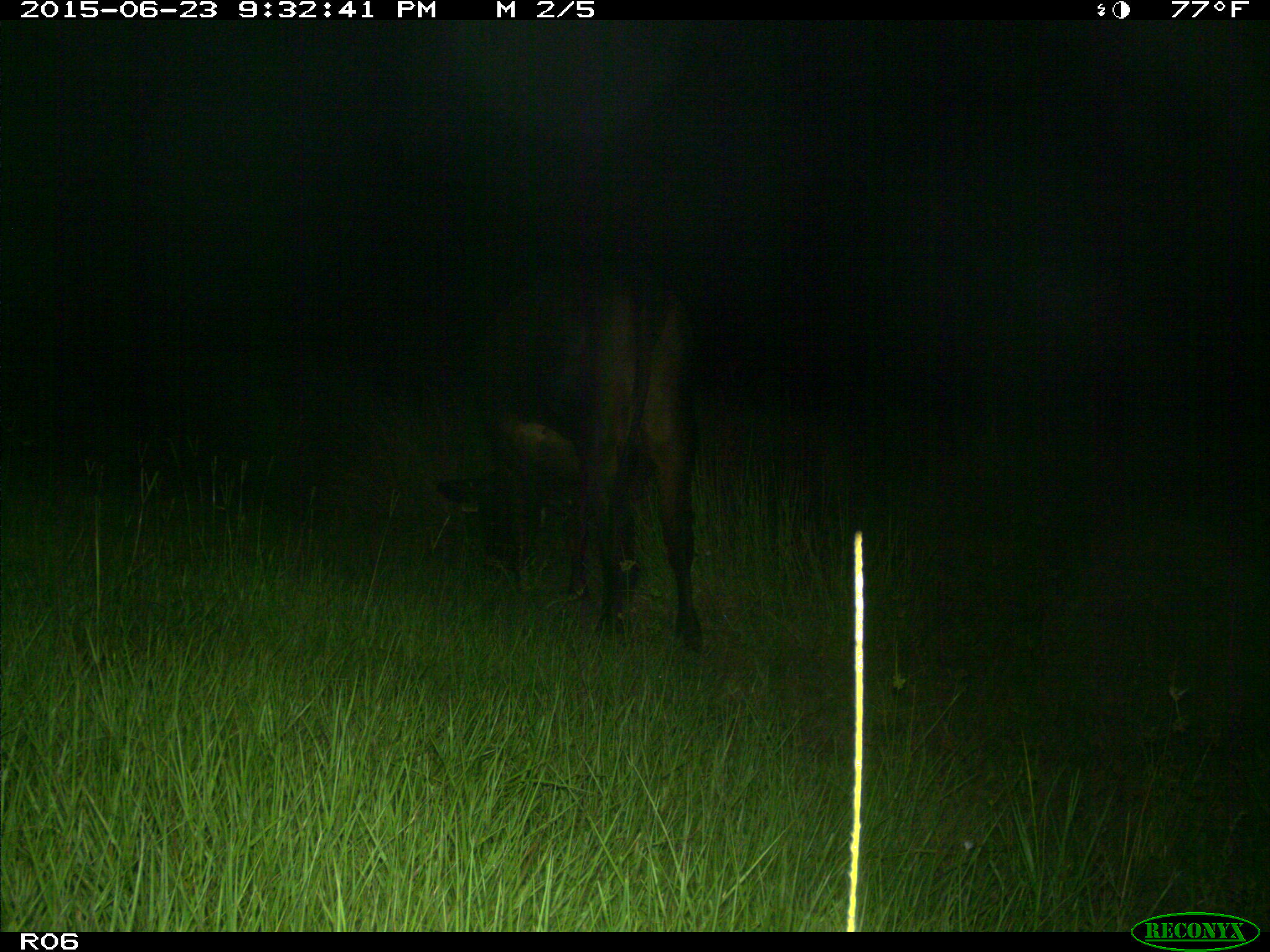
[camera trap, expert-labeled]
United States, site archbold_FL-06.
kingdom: Animalia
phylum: Chordata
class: Mammalia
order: Artiodactyla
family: Bovidae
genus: Bos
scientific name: Bos taurus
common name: domestic cow